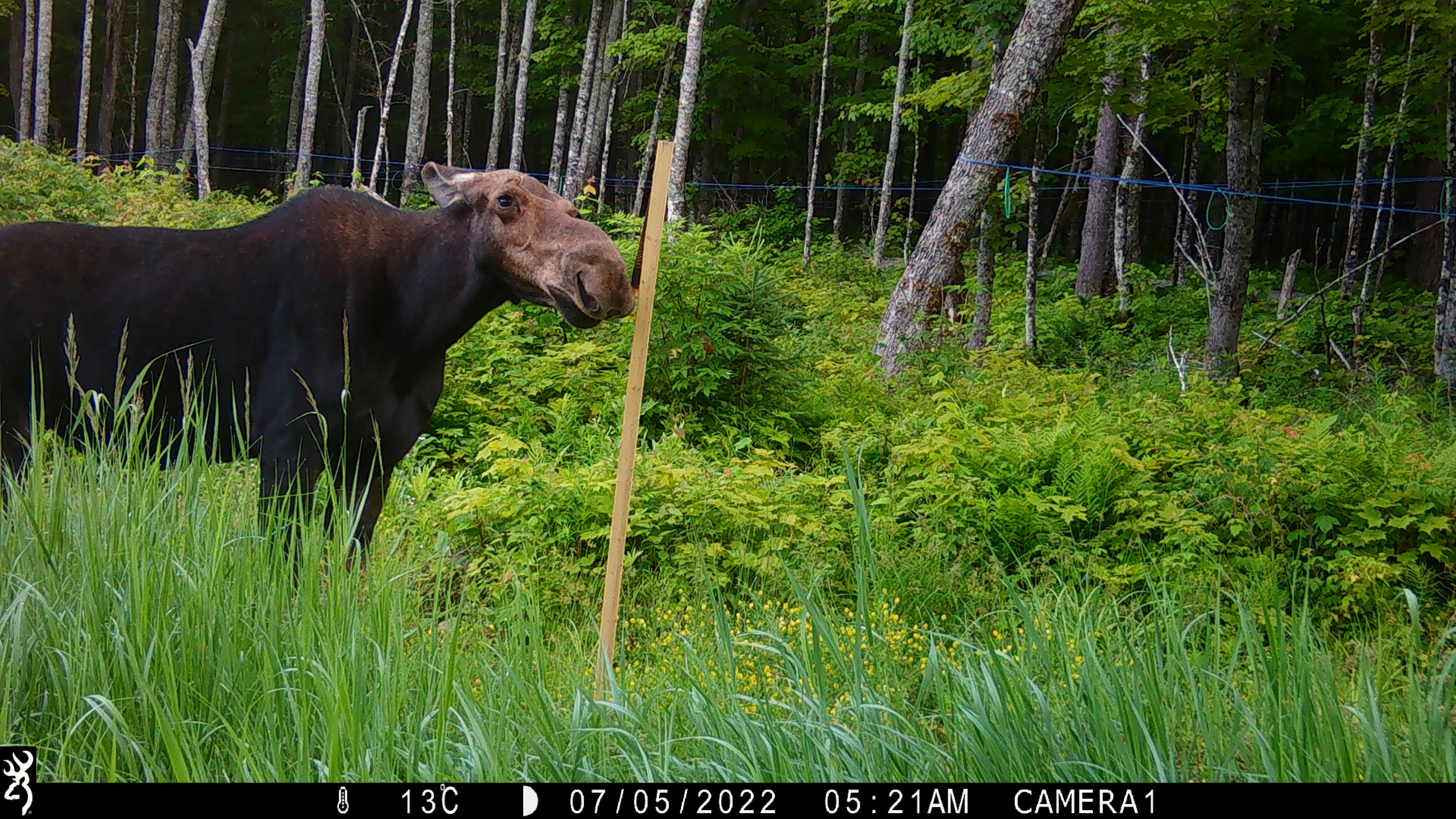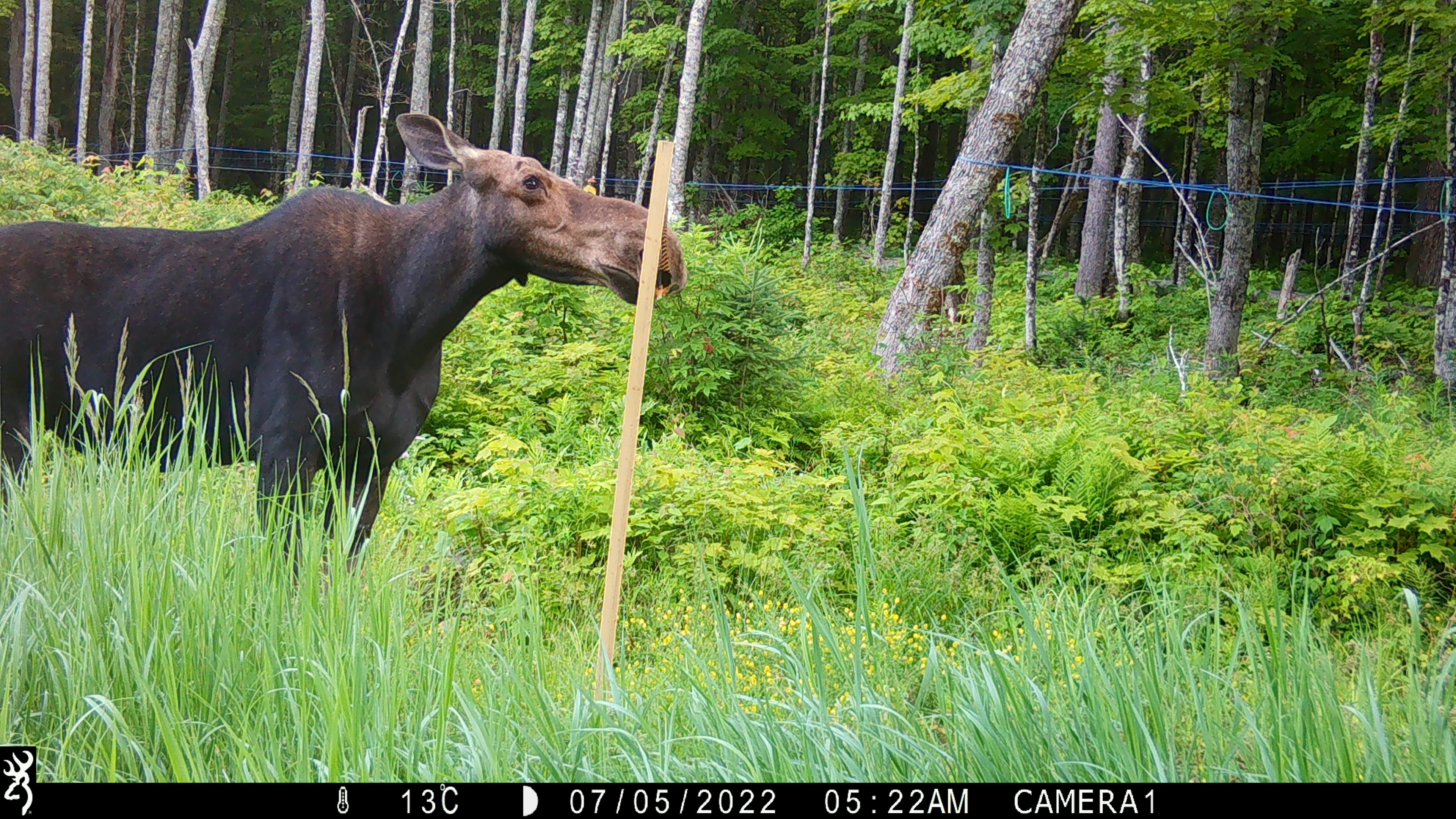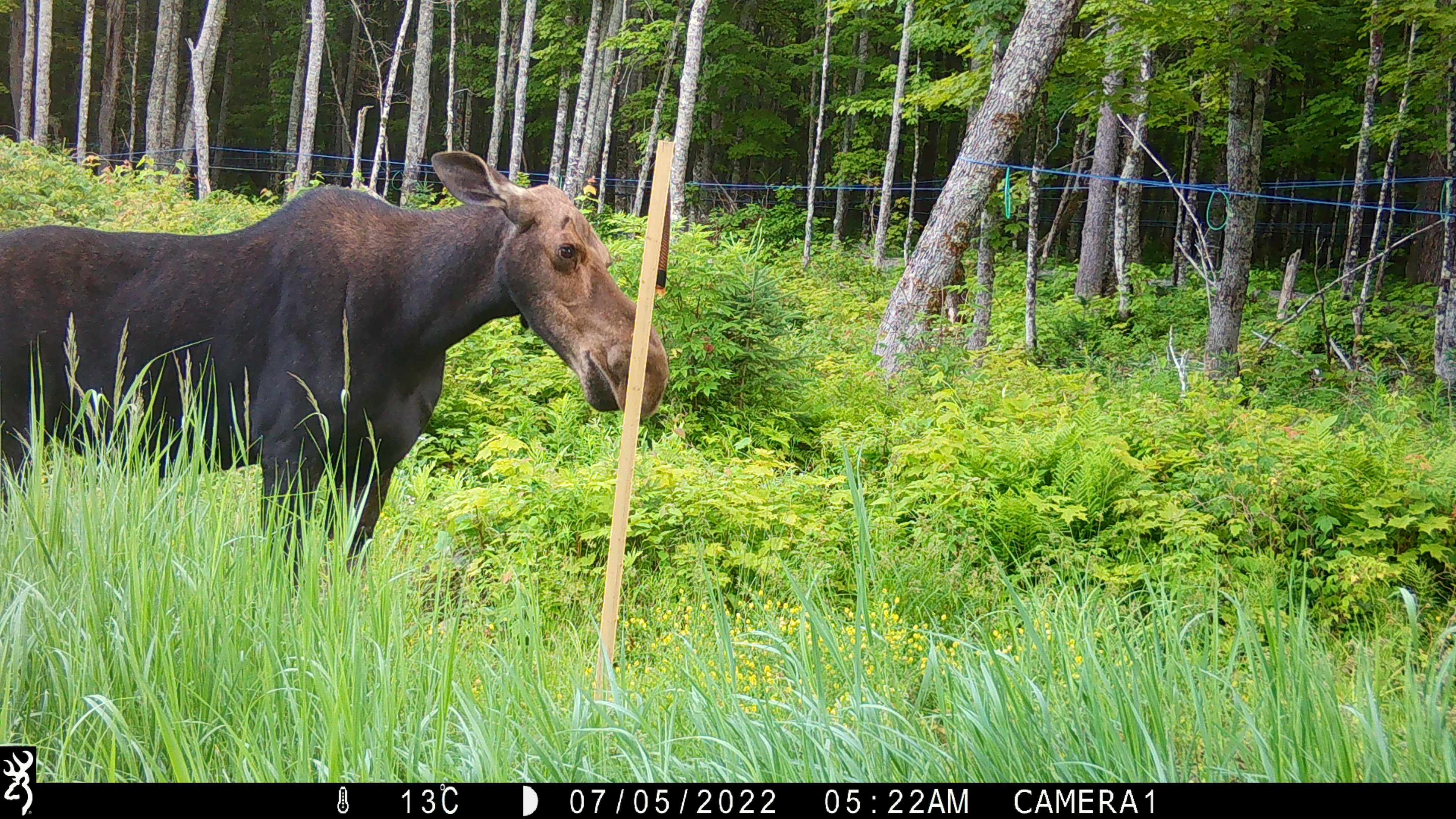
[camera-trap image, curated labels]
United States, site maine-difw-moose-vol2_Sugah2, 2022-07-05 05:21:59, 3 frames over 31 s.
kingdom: Animalia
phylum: Chordata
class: Mammalia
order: Artiodactyla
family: Cervidae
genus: Alces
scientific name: Alces alces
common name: moose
Moose (Alces alces).